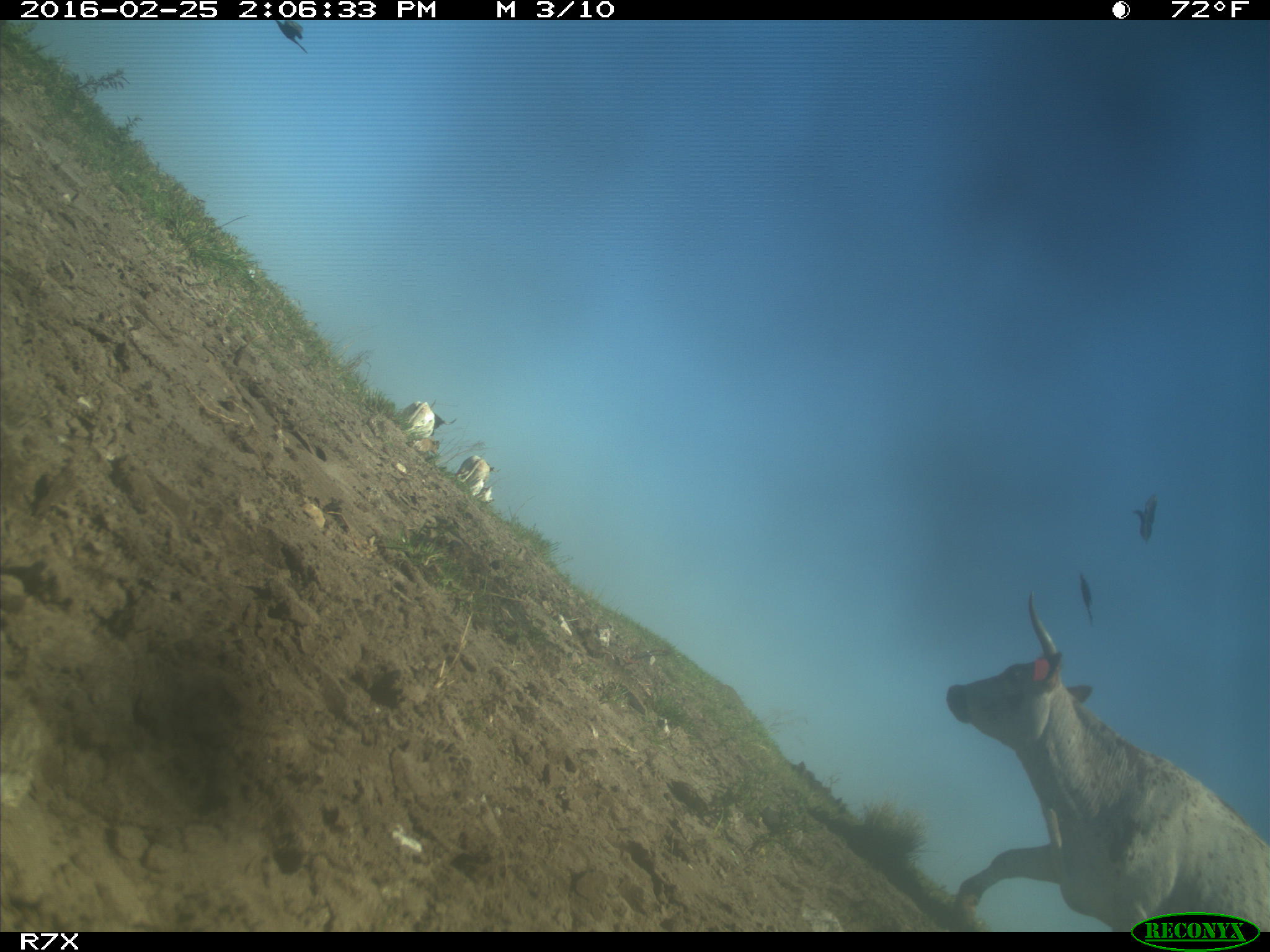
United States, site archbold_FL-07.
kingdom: Animalia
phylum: Chordata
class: Mammalia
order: Artiodactyla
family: Bovidae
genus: Bos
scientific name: Bos taurus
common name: domestic cow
Bos taurus (domestic cow).